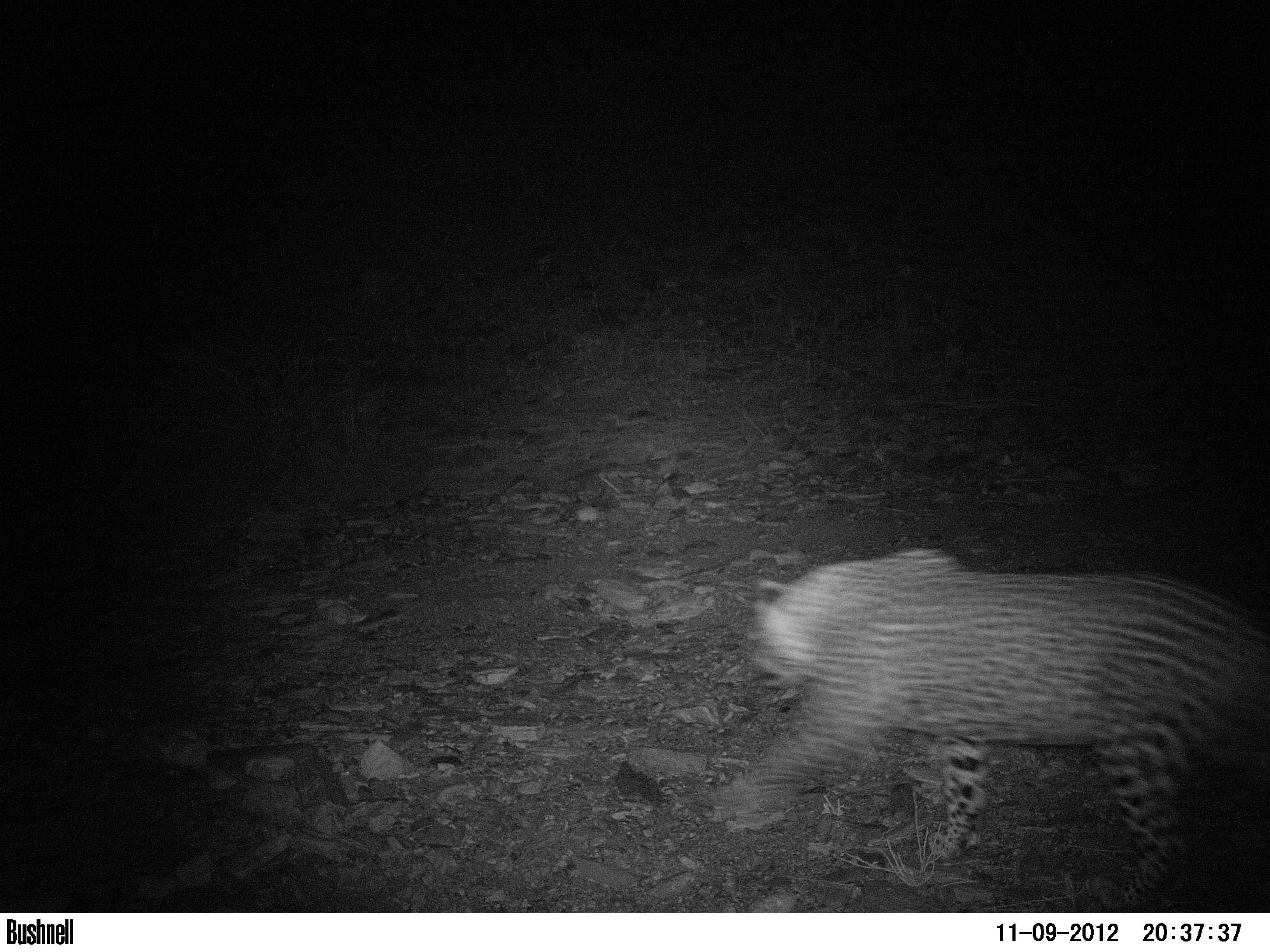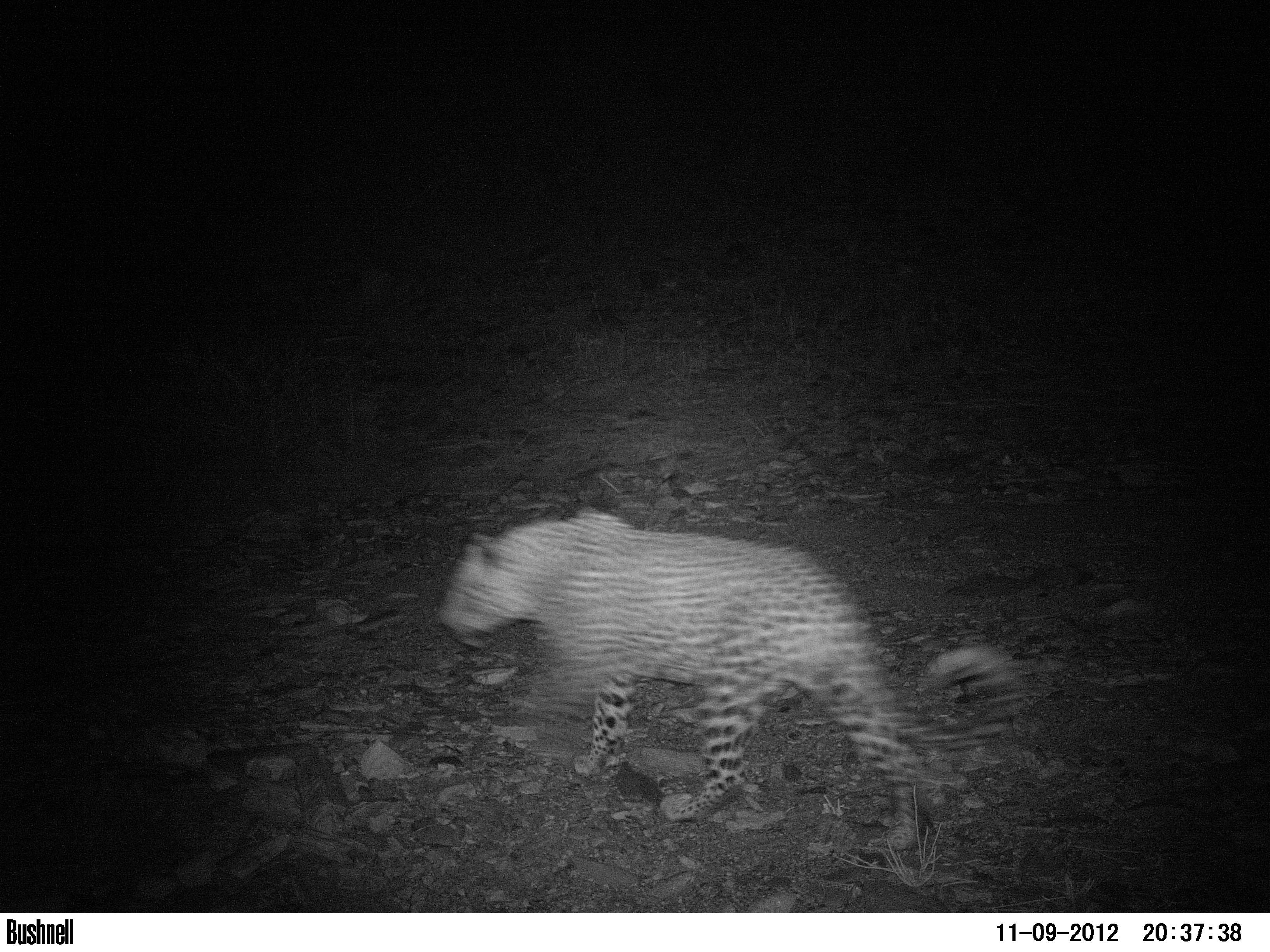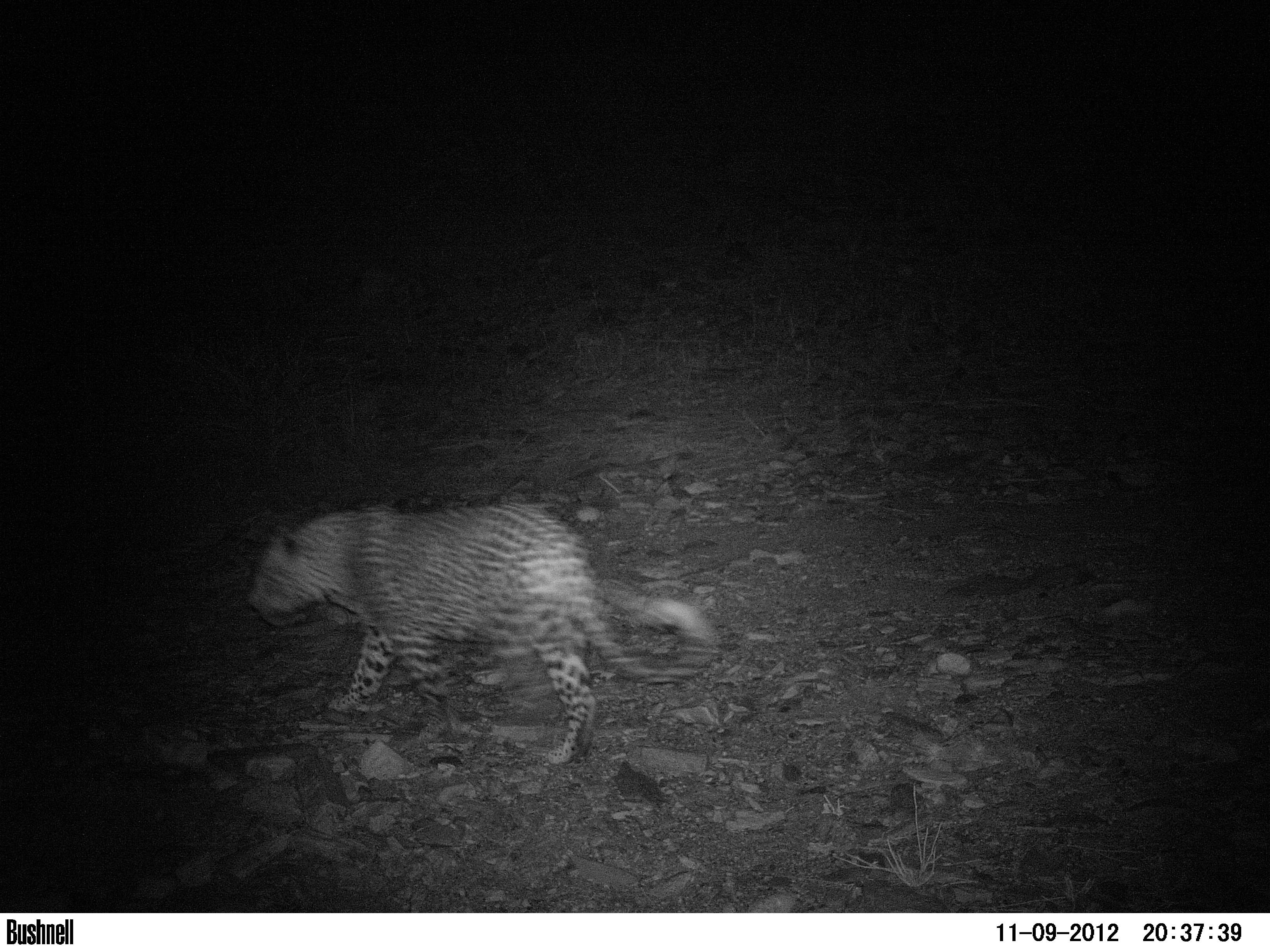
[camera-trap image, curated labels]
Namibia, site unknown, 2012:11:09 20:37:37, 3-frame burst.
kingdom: Animalia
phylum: Chordata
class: Mammalia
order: Carnivora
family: Felidae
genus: Panthera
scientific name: Panthera pardus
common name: leopard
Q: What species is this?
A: Panthera pardus (leopard).